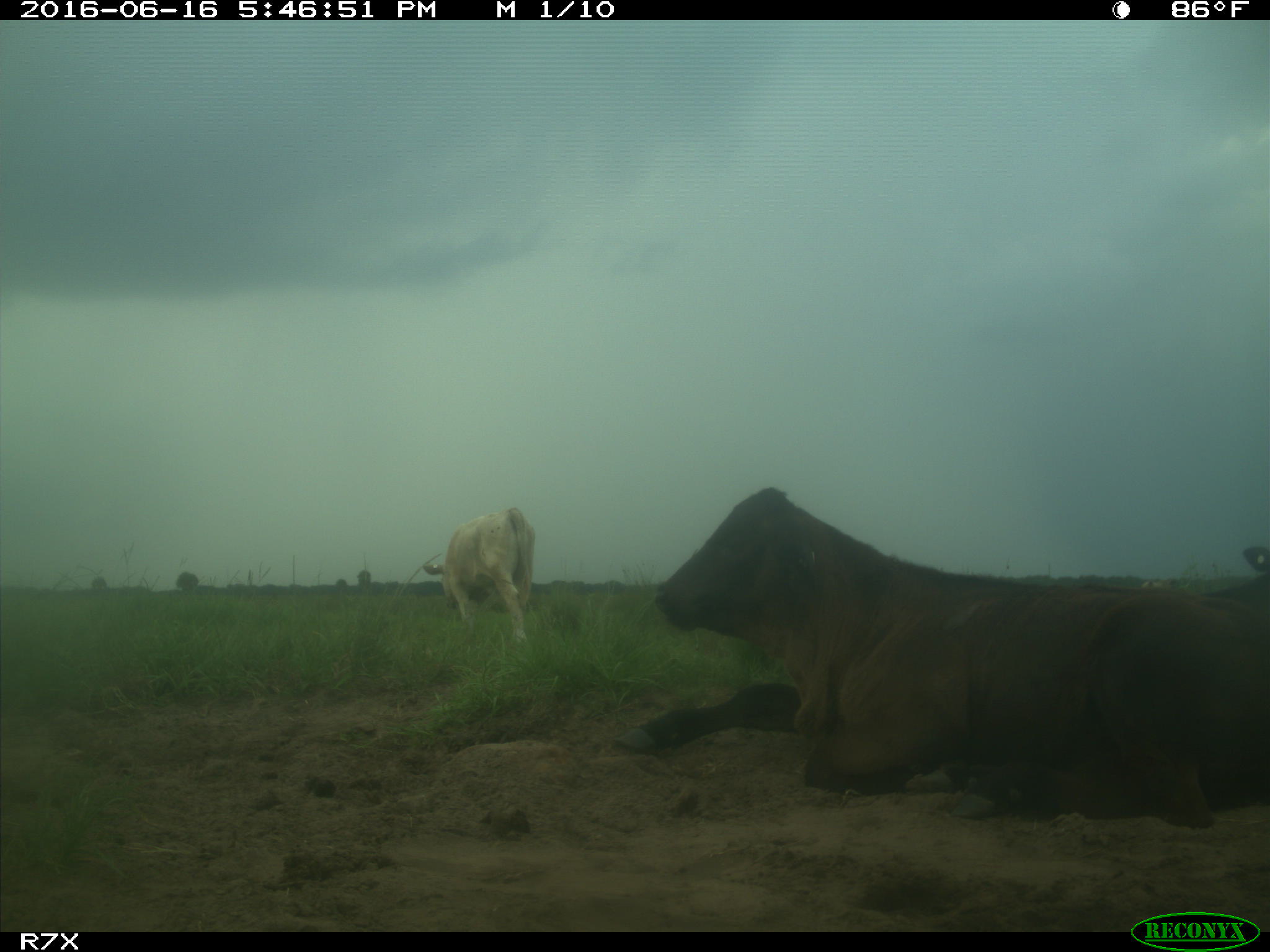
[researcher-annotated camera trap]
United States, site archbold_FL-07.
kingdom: Animalia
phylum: Chordata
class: Mammalia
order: Artiodactyla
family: Bovidae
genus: Bos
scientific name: Bos taurus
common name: domestic cow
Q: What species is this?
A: Bos taurus (domestic cow).